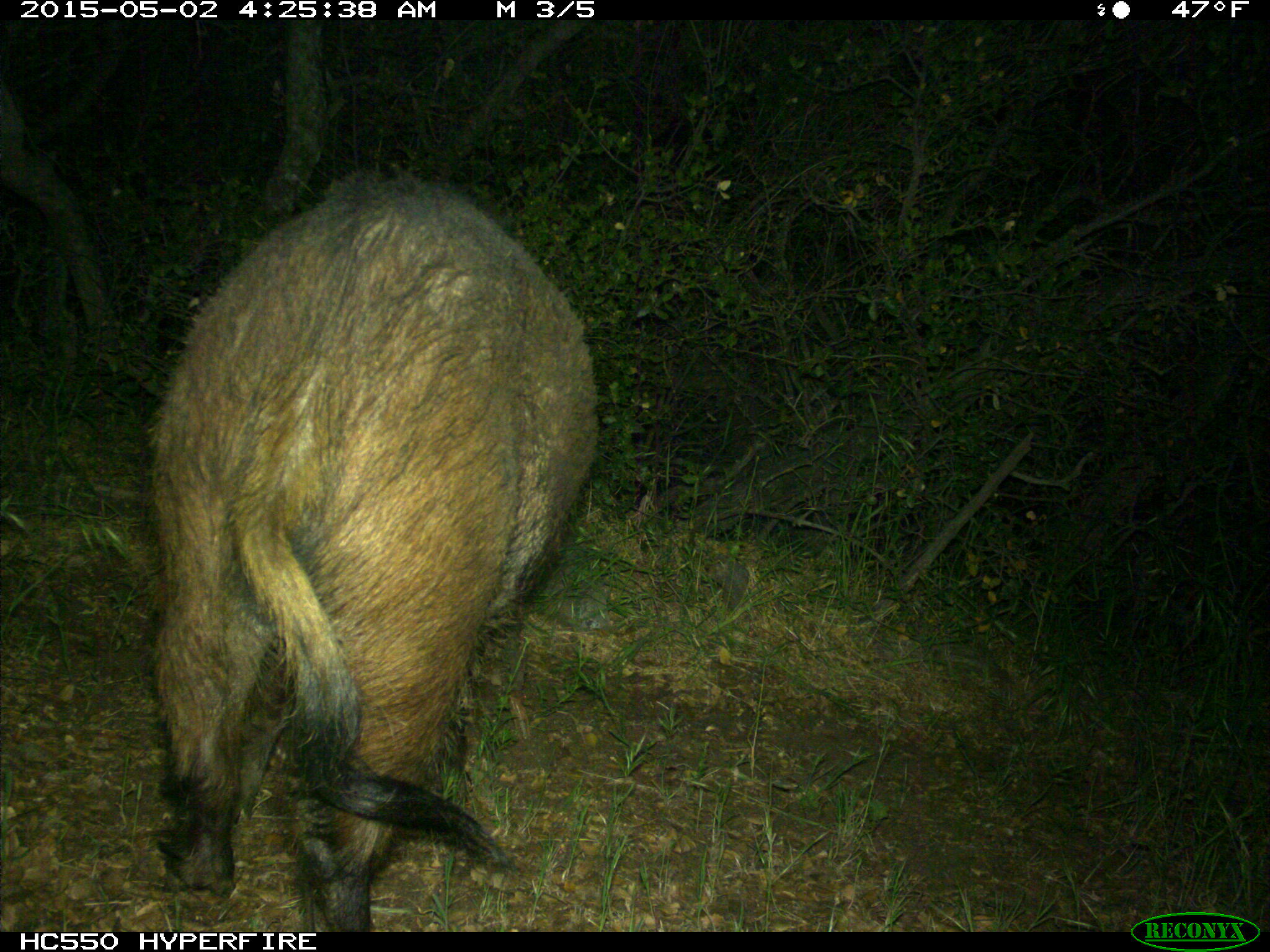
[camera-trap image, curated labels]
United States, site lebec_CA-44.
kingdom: Animalia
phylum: Chordata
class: Mammalia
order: Artiodactyla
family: Suidae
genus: Sus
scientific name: Sus scrofa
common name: wild boar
Sus scrofa (wild boar).